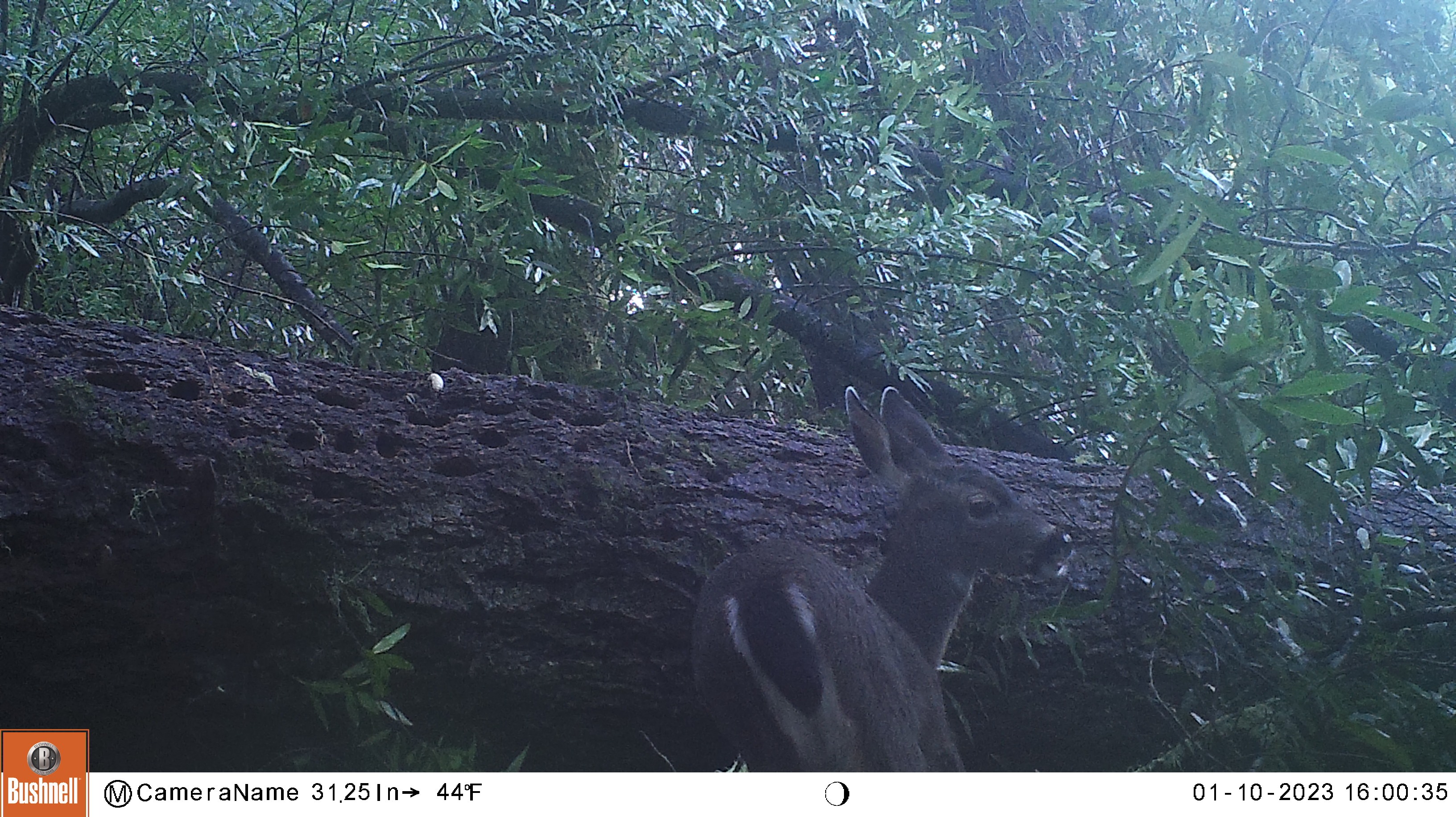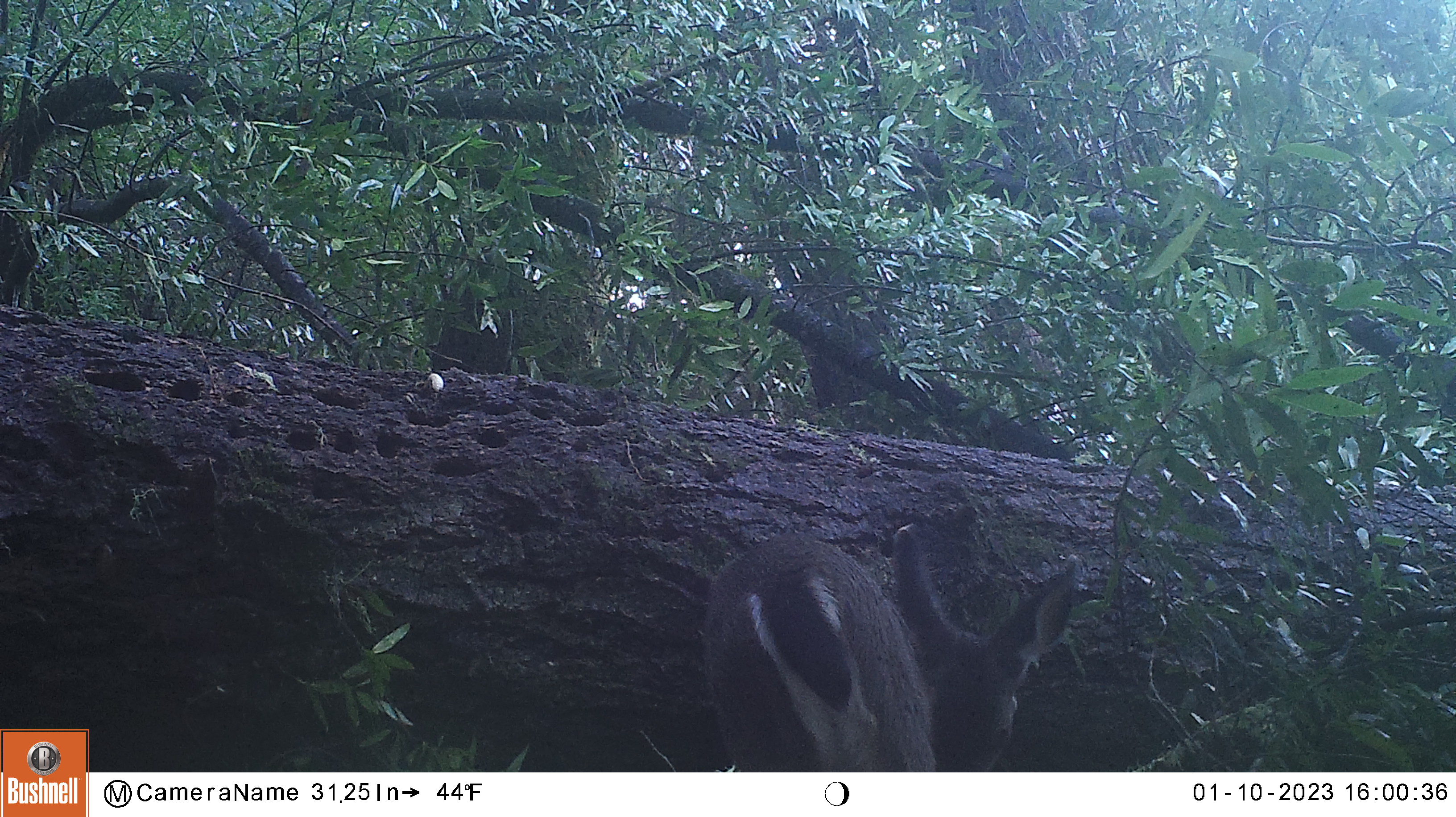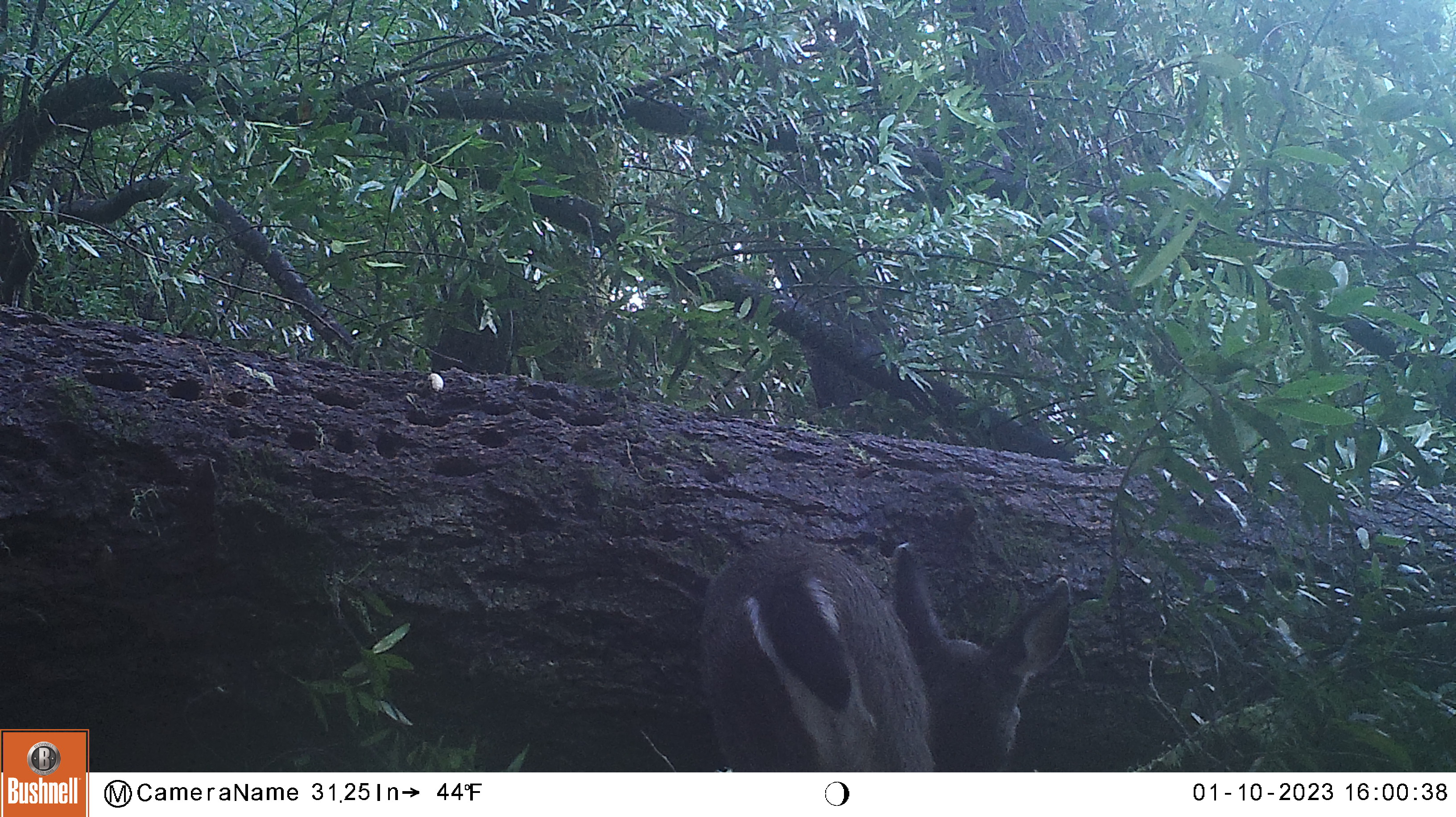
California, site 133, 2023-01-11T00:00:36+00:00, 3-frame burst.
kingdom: Animalia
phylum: Chordata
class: Mammalia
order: Artiodactyla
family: Cervidae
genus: Odocoileus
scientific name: Odocoileus hemionus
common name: mule deer